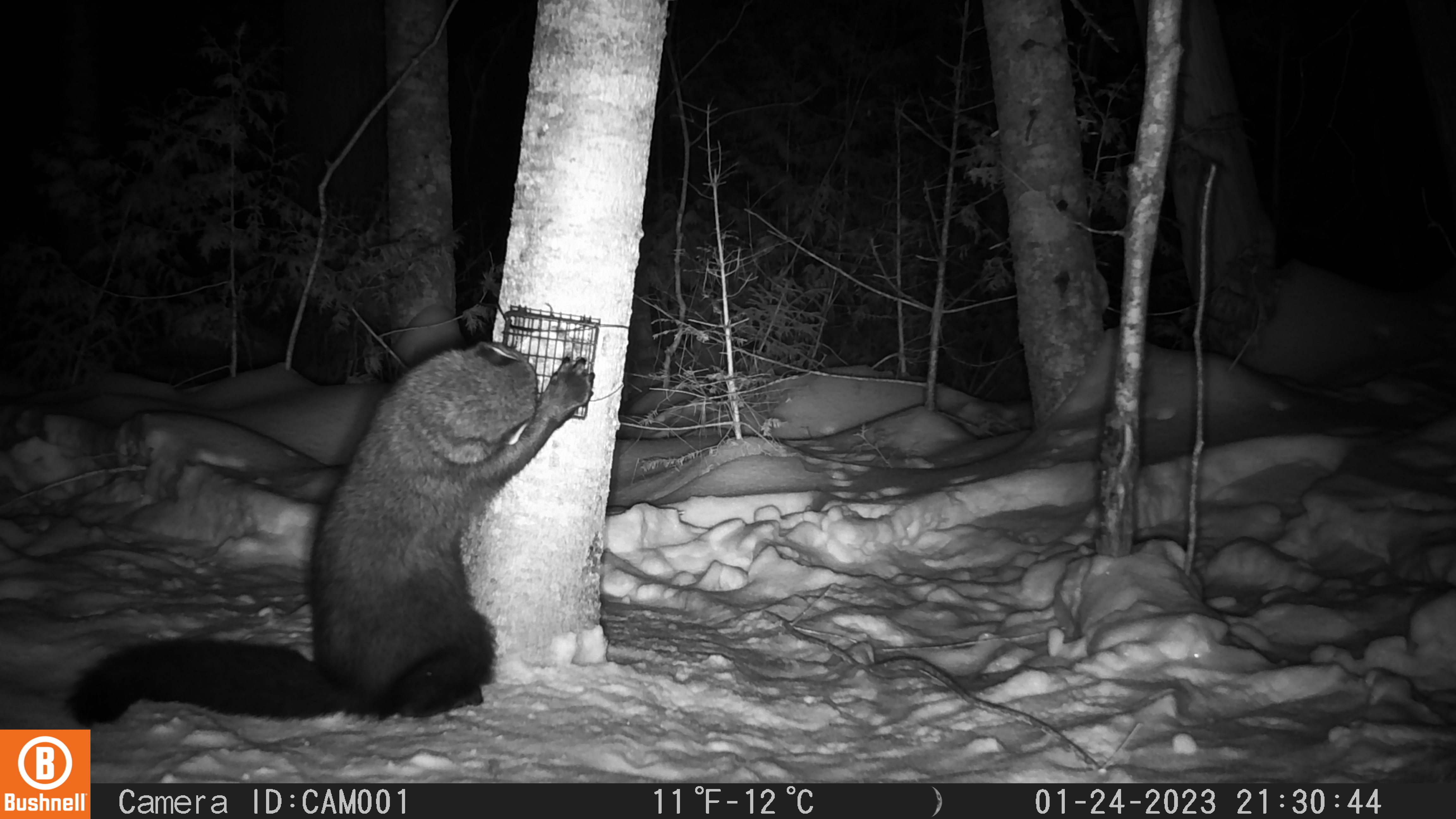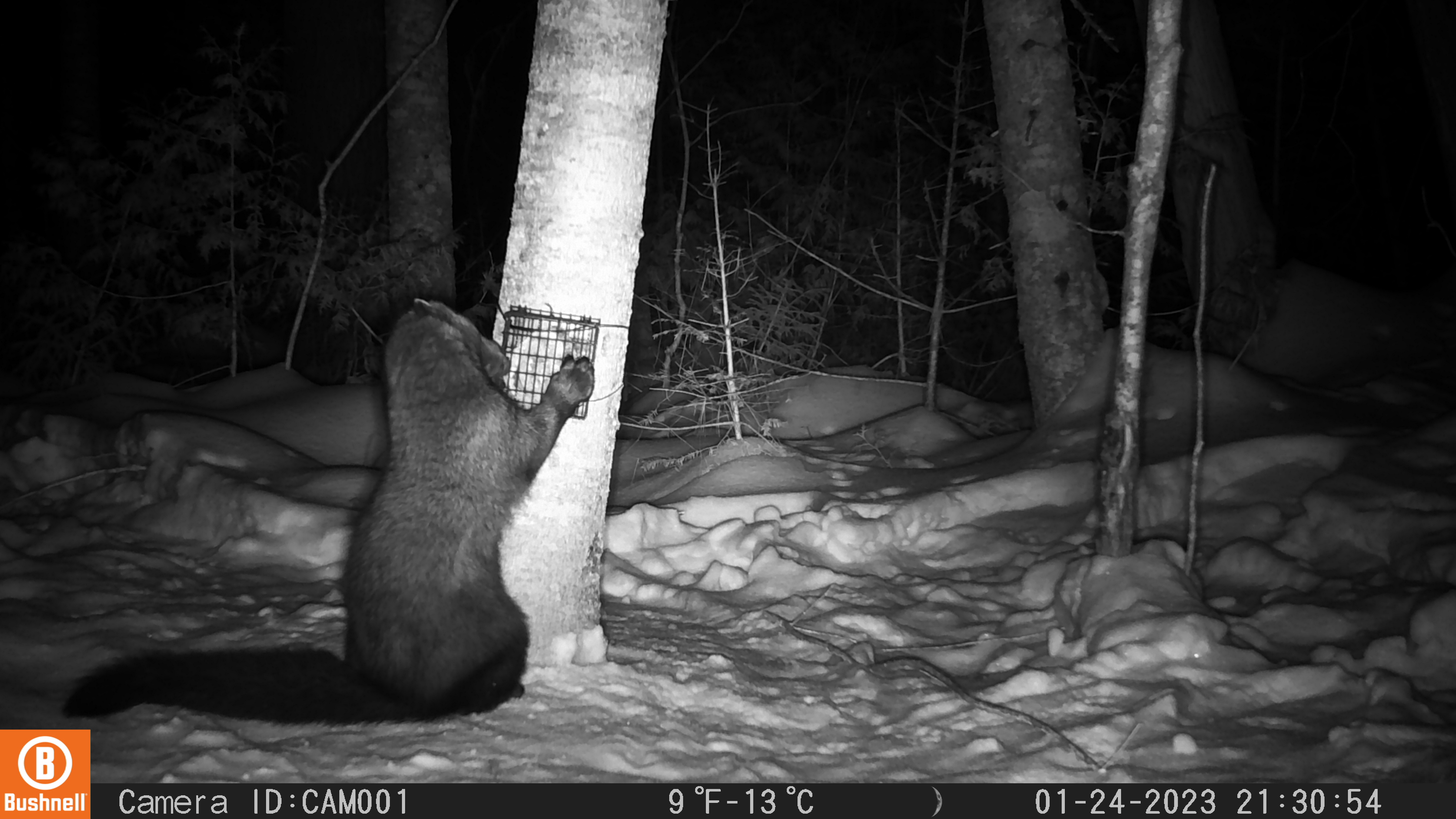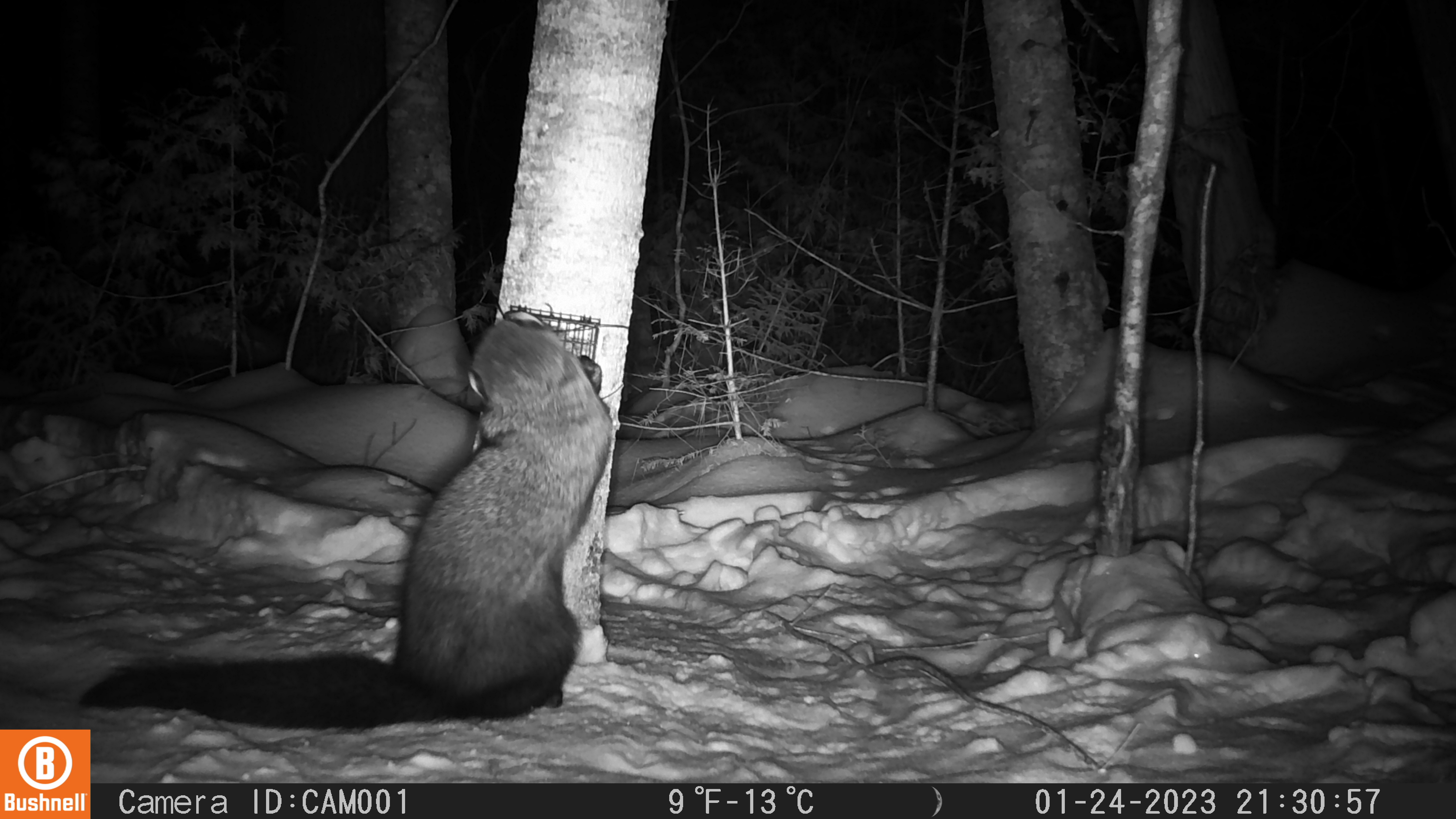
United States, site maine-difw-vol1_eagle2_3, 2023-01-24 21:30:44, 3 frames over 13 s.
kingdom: Animalia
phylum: Chordata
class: Mammalia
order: Carnivora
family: Mustelidae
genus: Pekania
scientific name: Pekania pennanti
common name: fisher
Fisher (Pekania pennanti).